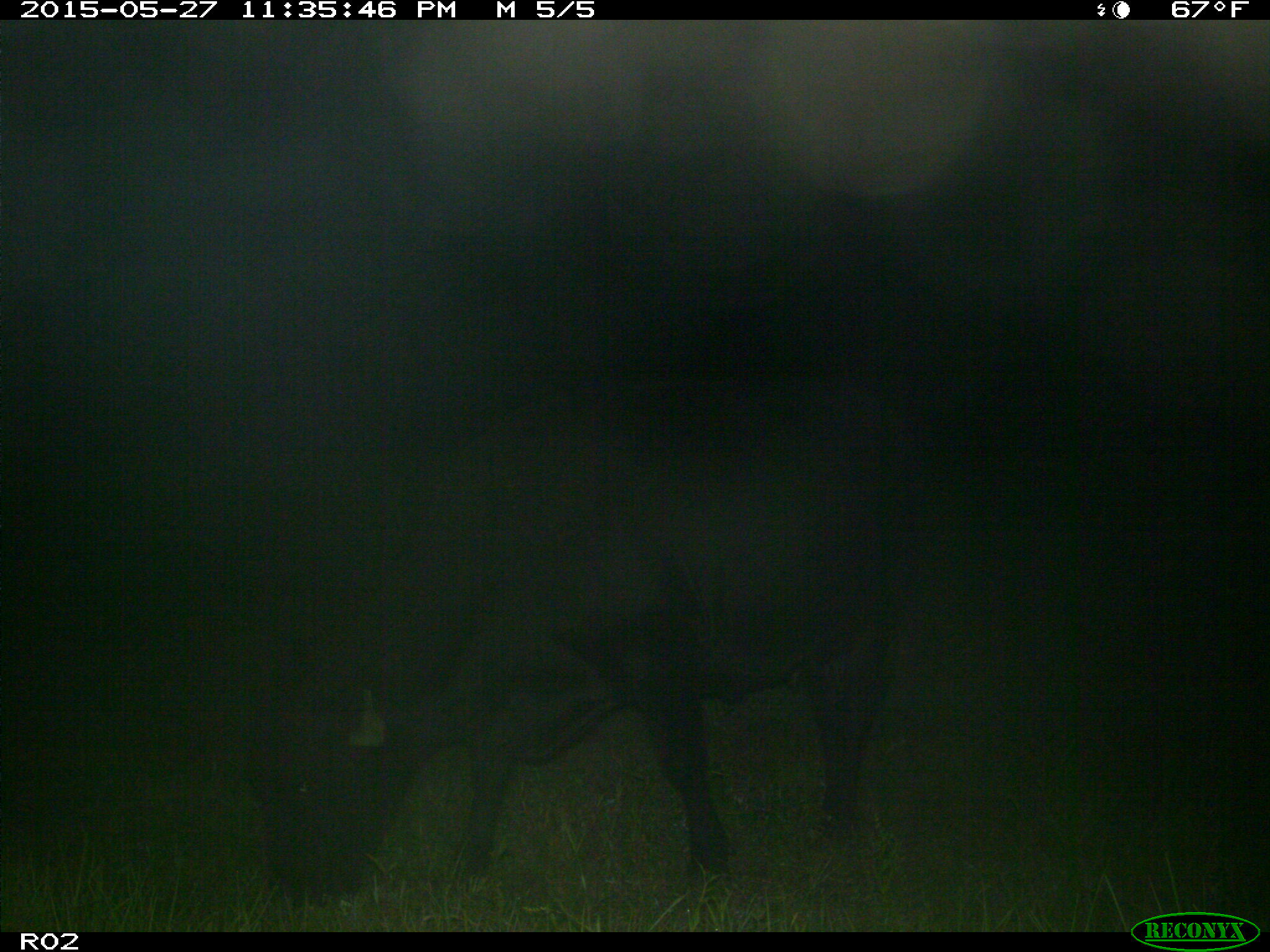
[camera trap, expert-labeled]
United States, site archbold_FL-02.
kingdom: Animalia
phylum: Chordata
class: Mammalia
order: Artiodactyla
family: Bovidae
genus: Bos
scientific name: Bos taurus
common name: domestic cow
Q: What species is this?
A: Bos taurus (domestic cow).